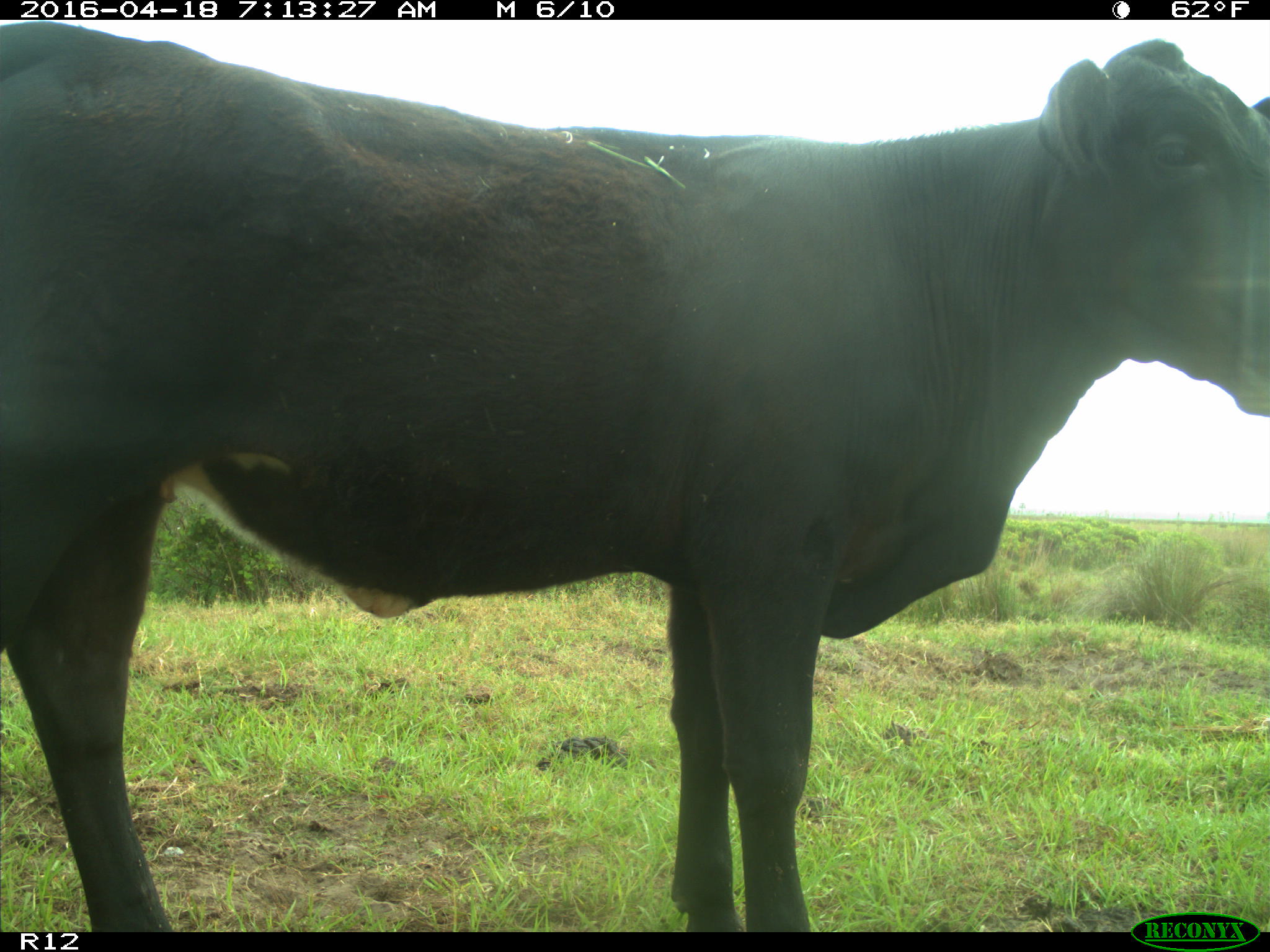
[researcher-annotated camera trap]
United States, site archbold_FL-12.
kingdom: Animalia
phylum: Chordata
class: Mammalia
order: Artiodactyla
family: Bovidae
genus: Bos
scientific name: Bos taurus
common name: domestic cow